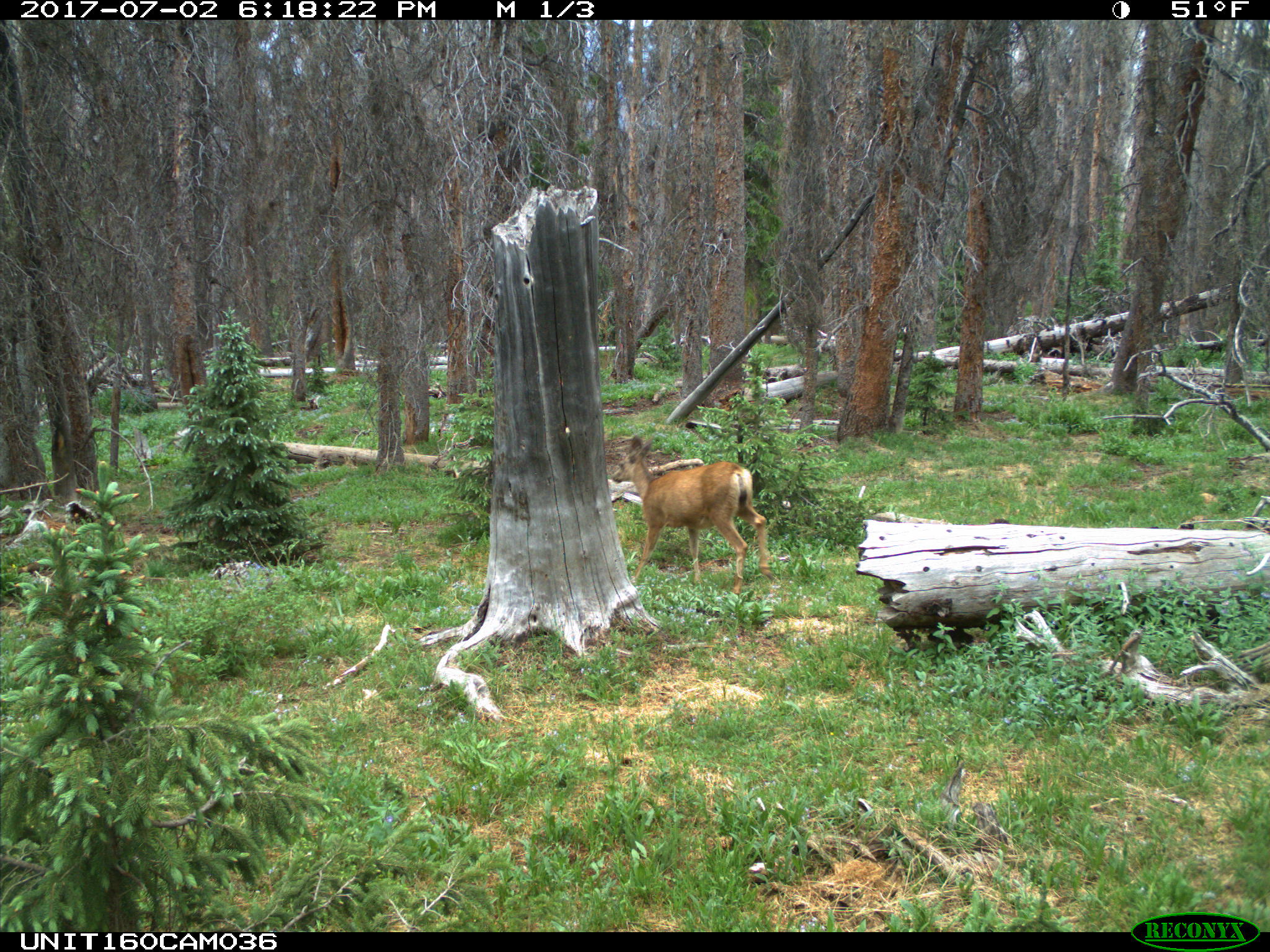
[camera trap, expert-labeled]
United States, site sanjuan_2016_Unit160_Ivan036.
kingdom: Animalia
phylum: Chordata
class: Mammalia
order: Artiodactyla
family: Cervidae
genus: Odocoileus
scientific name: Odocoileus hemionus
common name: mule deer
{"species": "Odocoileus hemionus (mule deer)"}